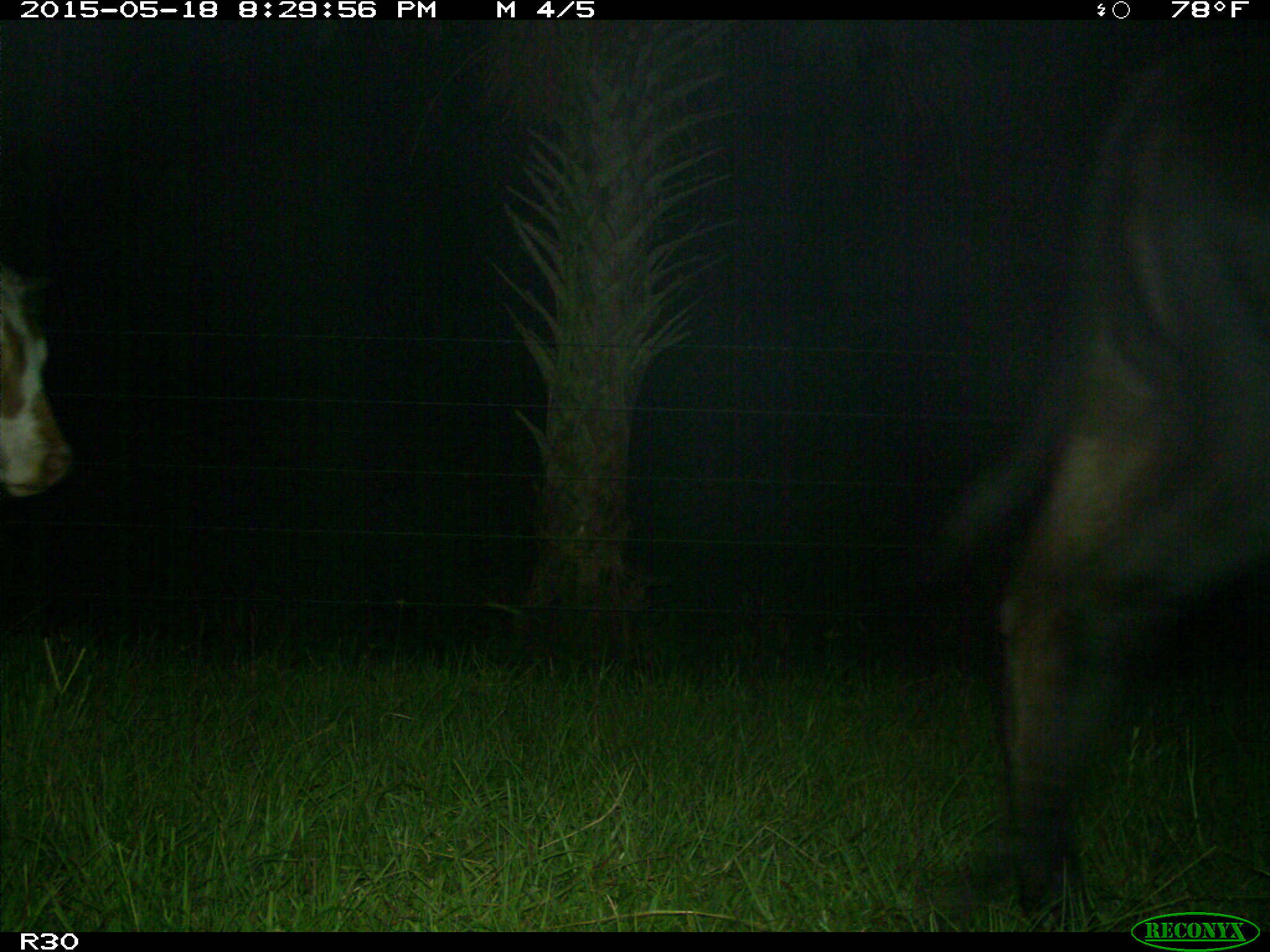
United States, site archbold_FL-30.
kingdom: Animalia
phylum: Chordata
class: Mammalia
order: Artiodactyla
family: Bovidae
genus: Bos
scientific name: Bos taurus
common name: domestic cow